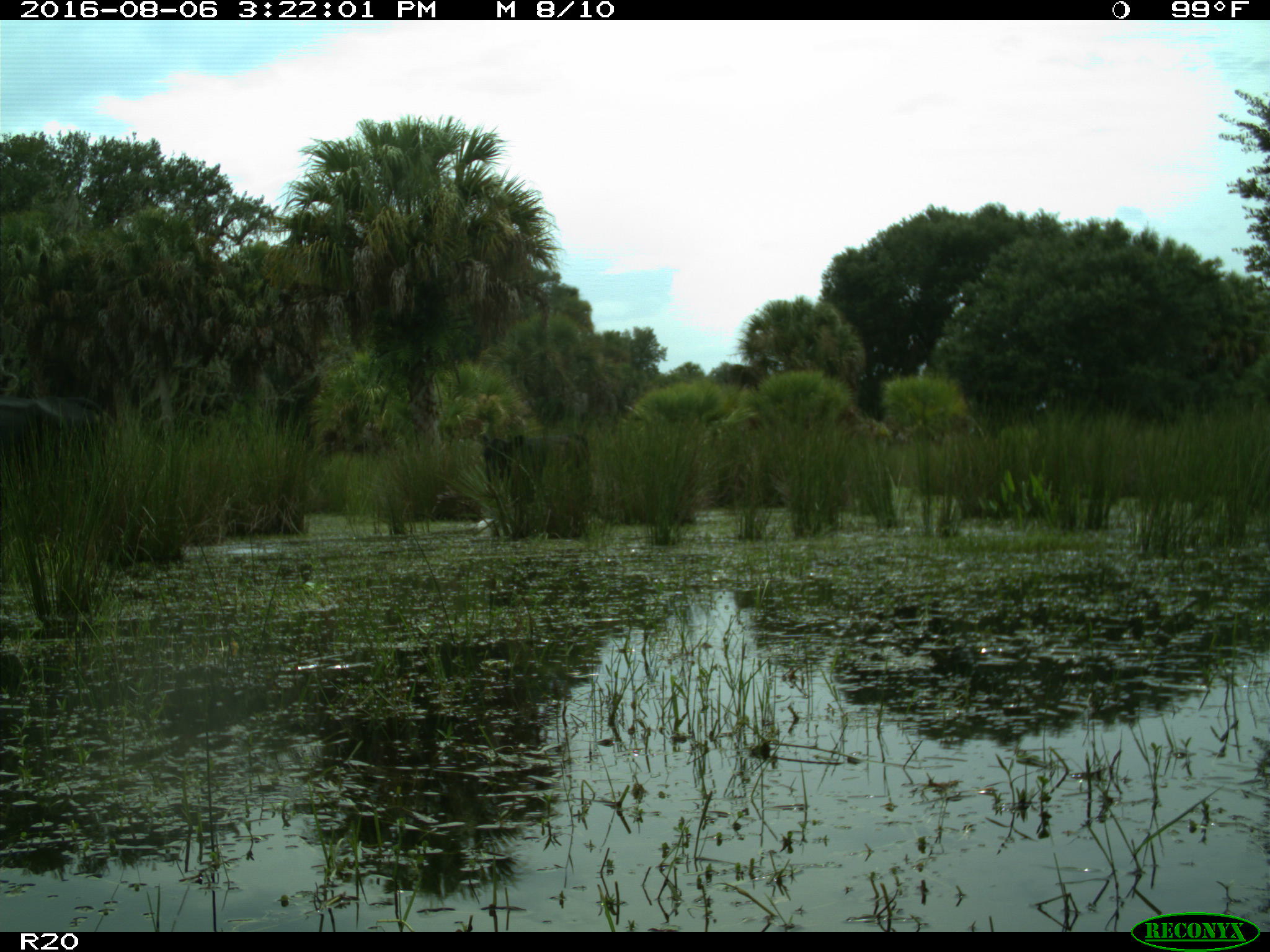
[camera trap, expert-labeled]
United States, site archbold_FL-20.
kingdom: Animalia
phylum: Chordata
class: Mammalia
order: Artiodactyla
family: Bovidae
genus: Bos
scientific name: Bos taurus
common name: domestic cow